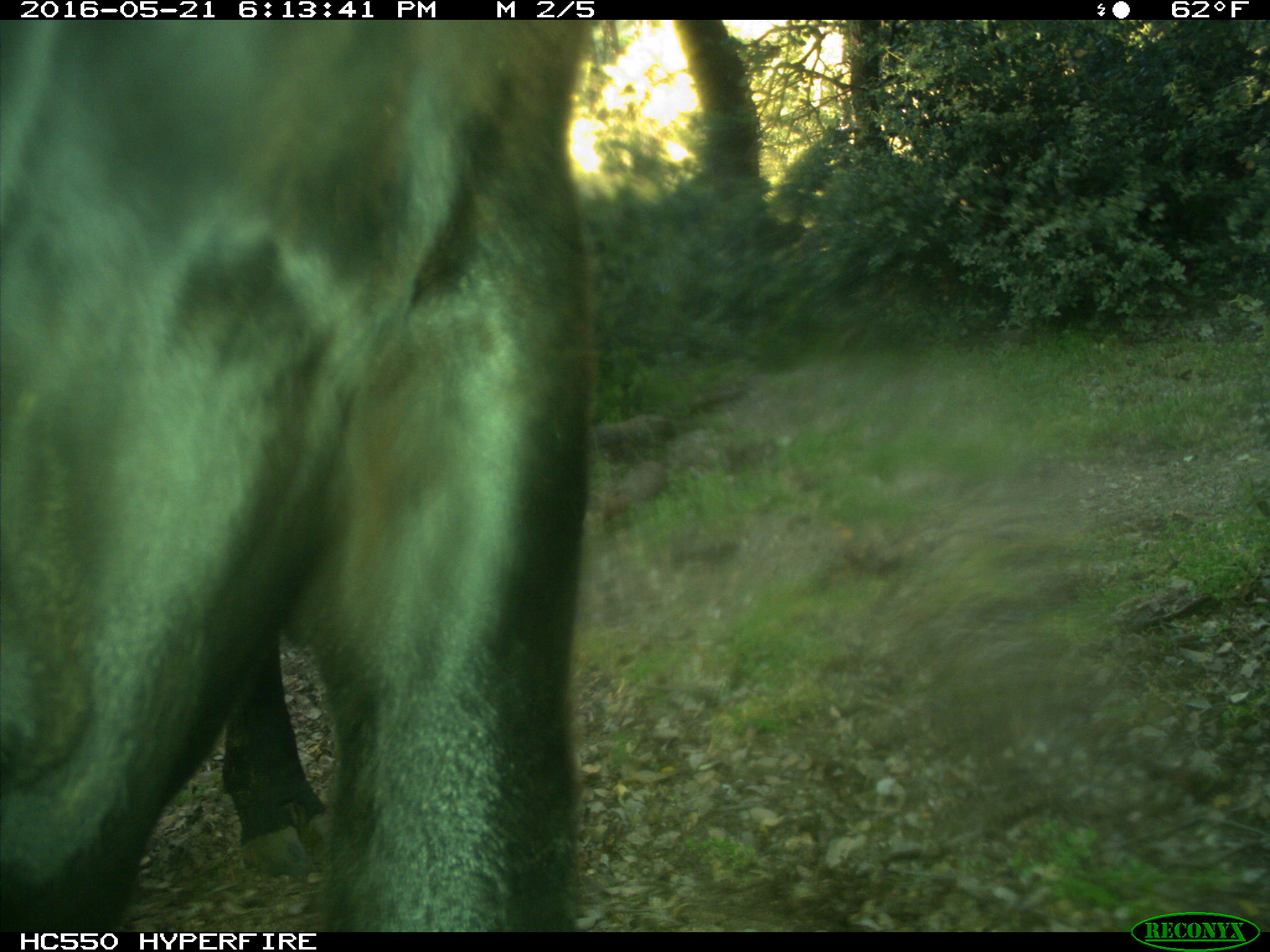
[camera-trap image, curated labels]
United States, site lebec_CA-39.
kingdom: Animalia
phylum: Chordata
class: Mammalia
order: Artiodactyla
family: Bovidae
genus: Bos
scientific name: Bos taurus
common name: domestic cow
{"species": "Bos taurus (domestic cow)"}